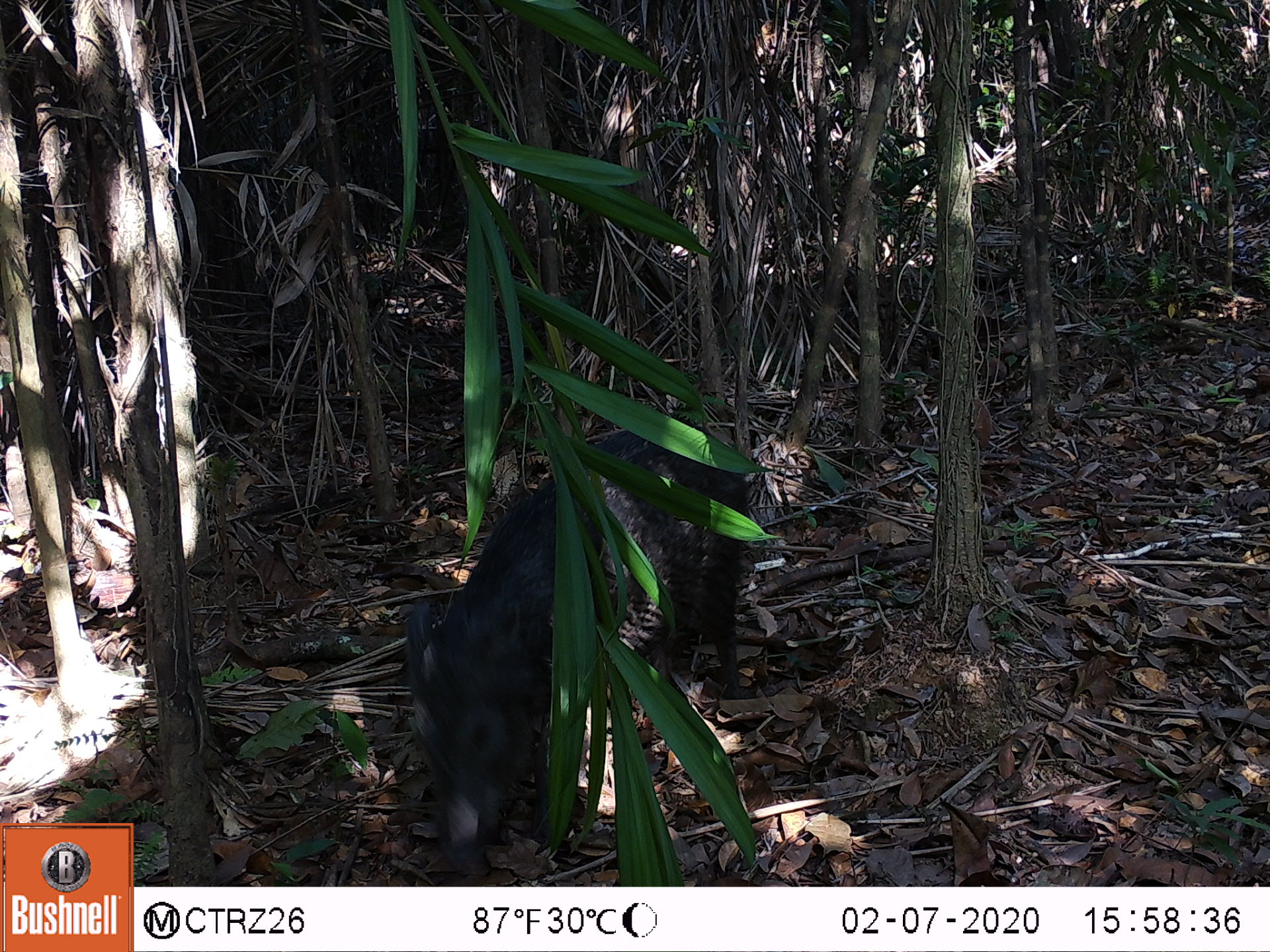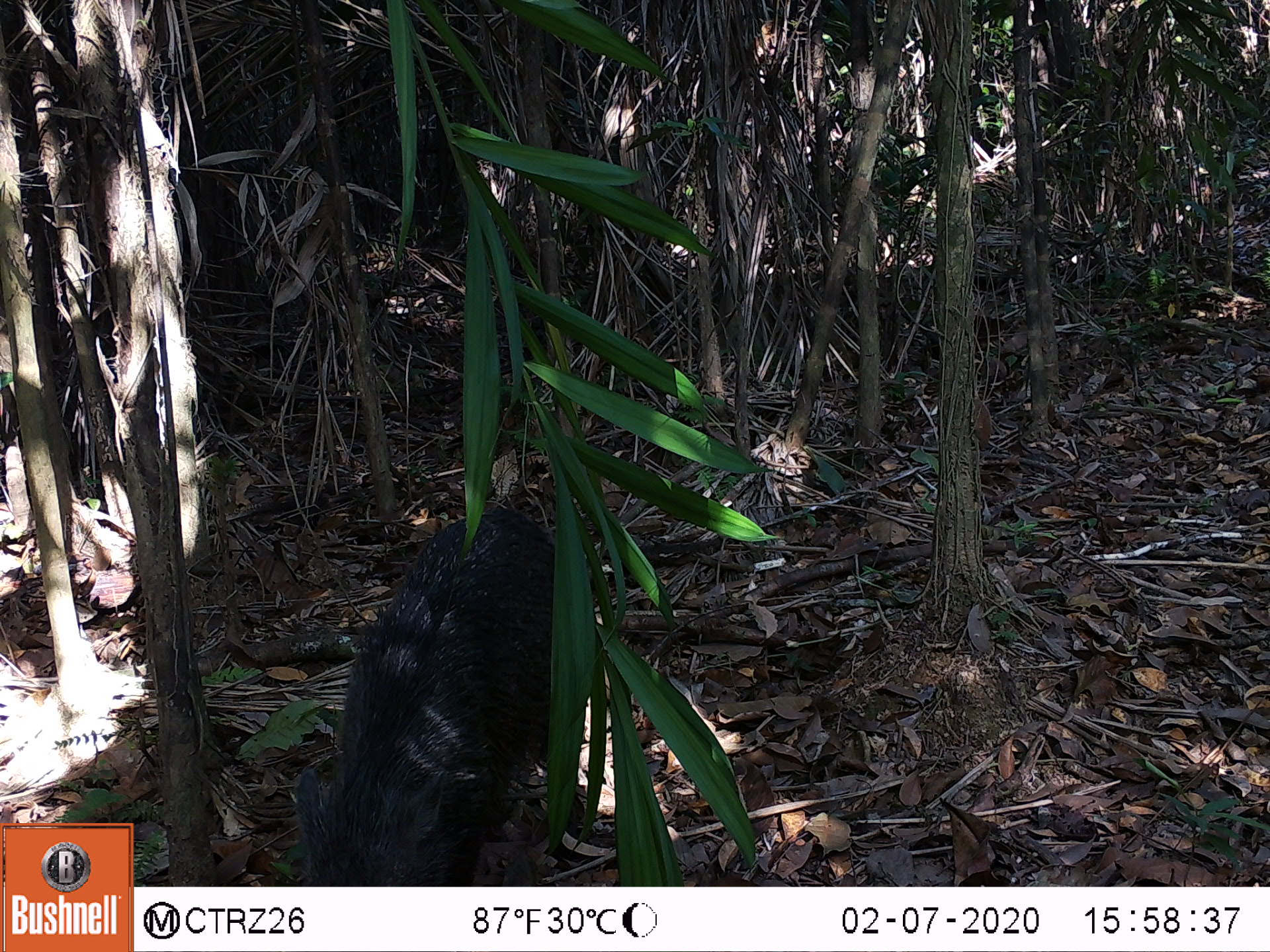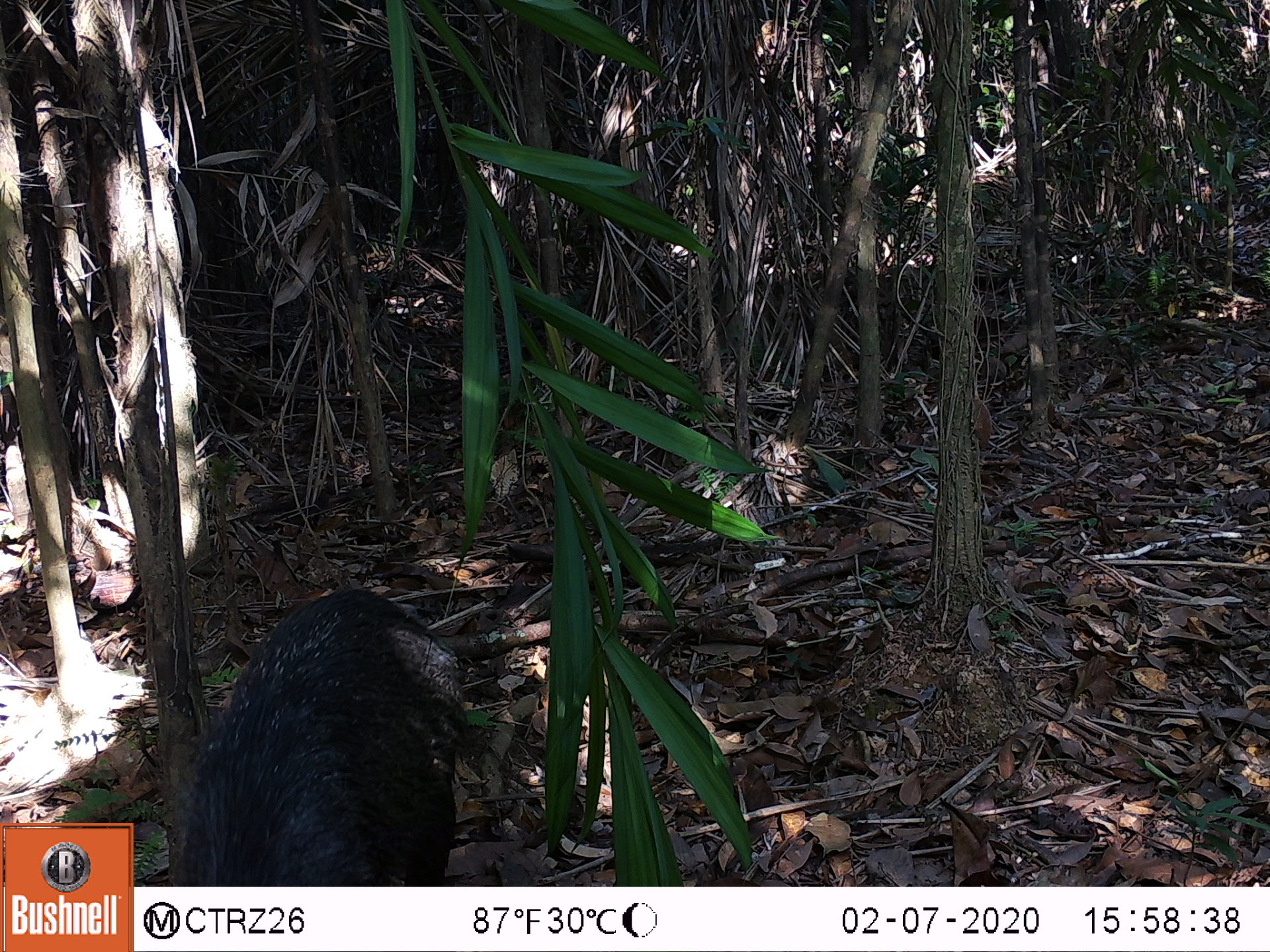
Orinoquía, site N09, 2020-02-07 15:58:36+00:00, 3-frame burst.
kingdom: Animalia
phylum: Chordata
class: Mammalia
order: Artiodactyla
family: Tayassuidae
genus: Pecari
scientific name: Pecari tajacu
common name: collared peccary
Collared peccary (Pecari tajacu).